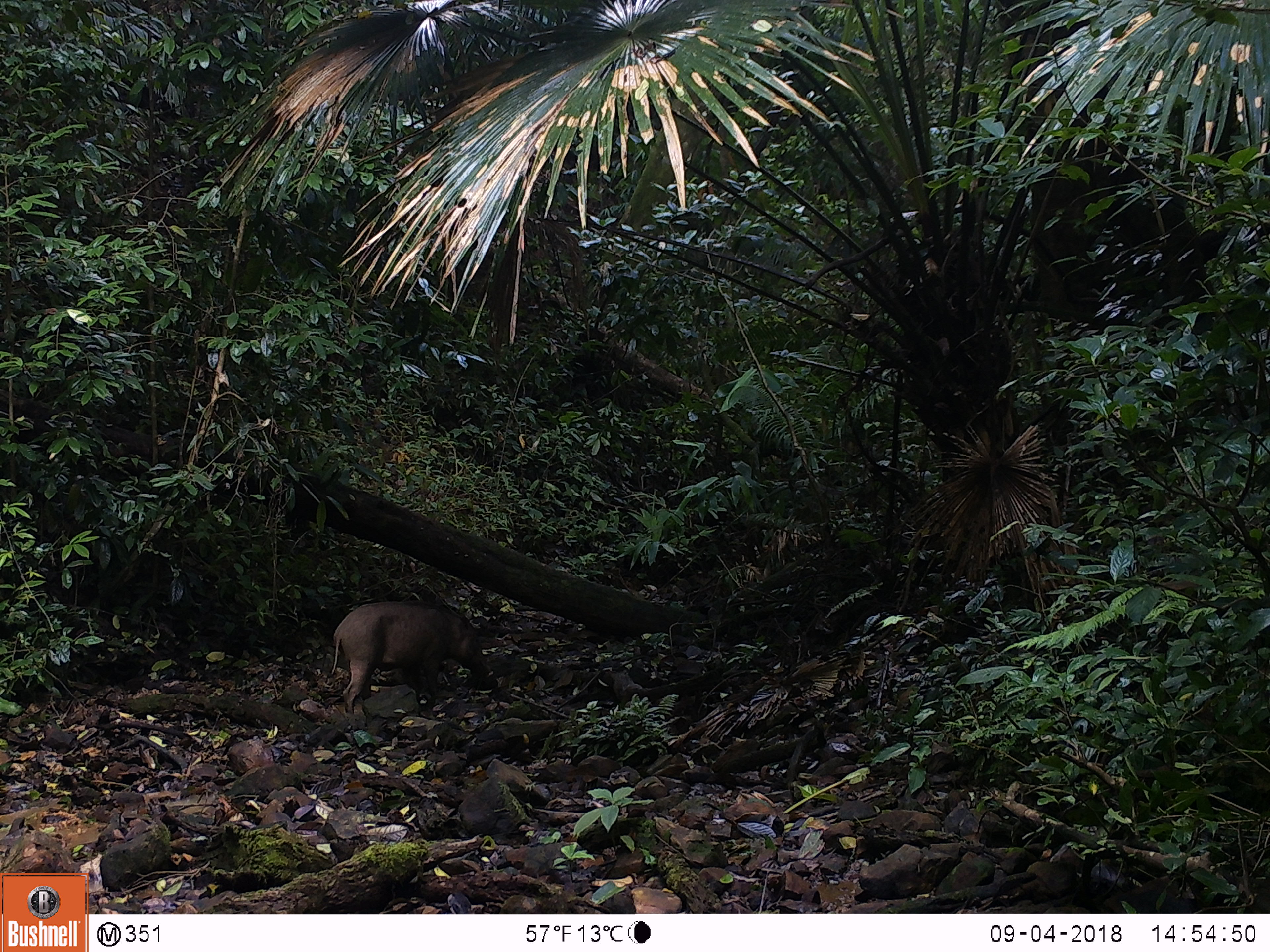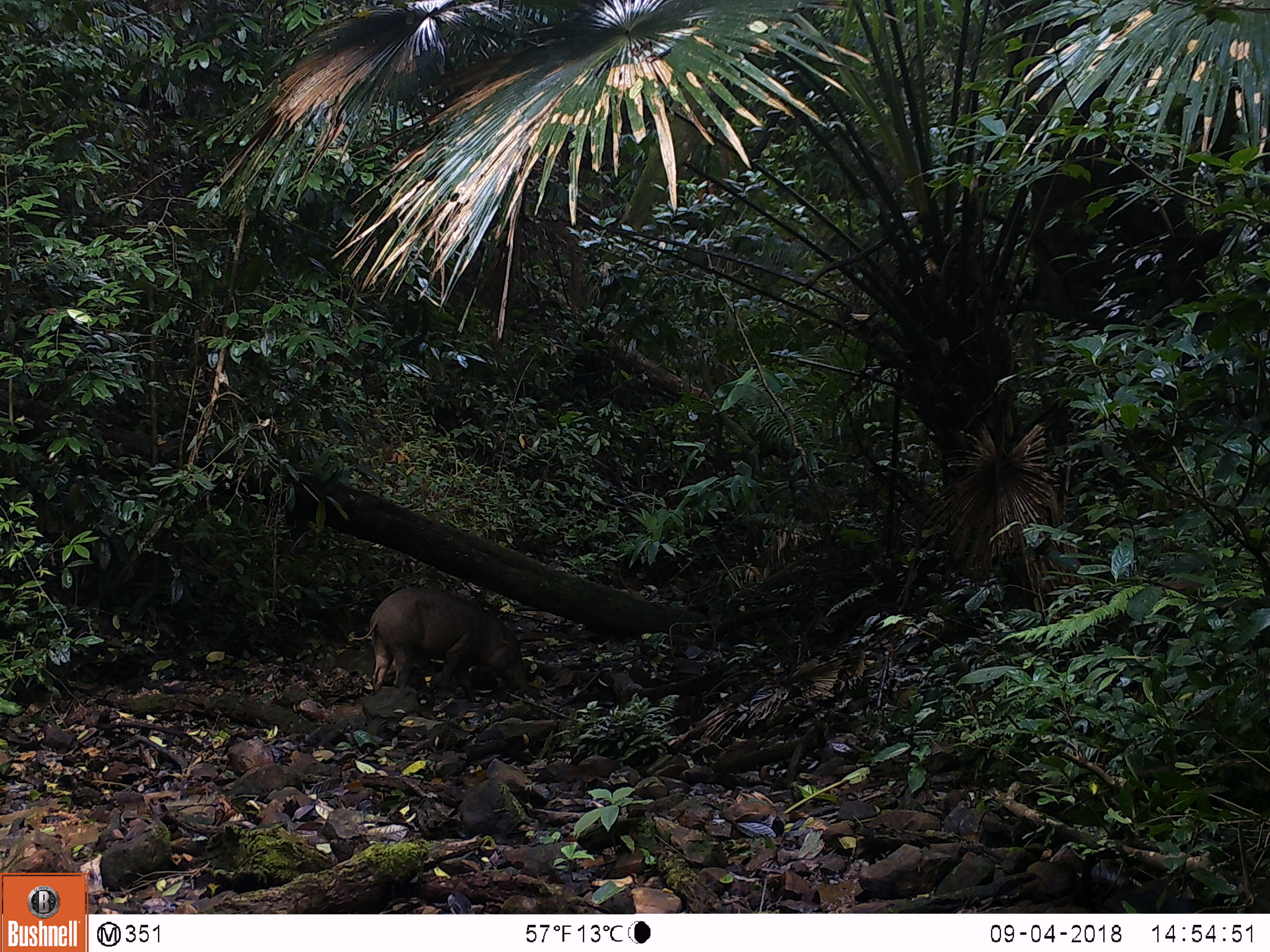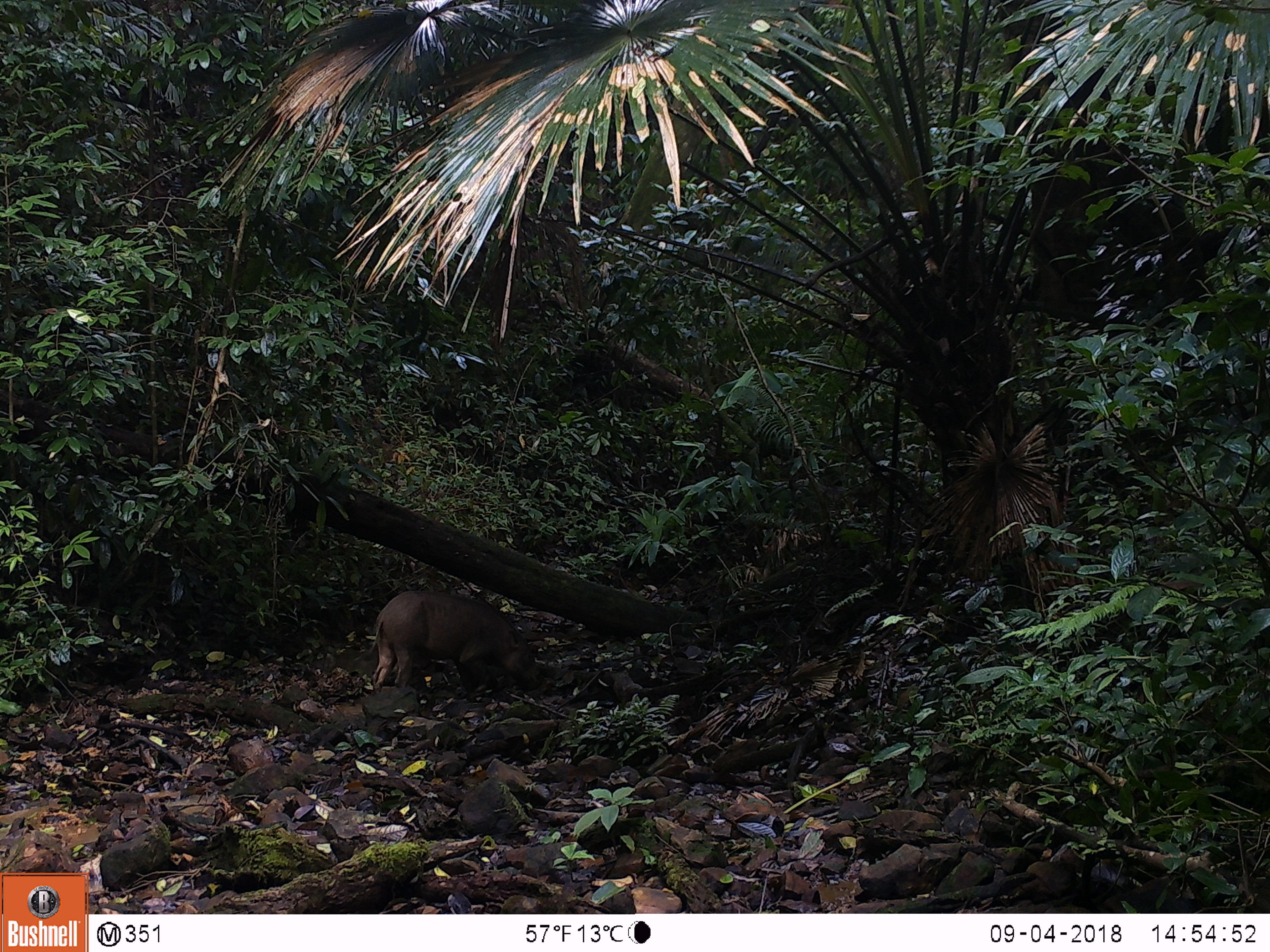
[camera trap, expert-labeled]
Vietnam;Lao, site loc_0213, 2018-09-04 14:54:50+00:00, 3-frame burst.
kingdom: Animalia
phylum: Chordata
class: Mammalia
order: Artiodactyla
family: Suidae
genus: Sus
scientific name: Sus scrofa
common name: eurasian wild pig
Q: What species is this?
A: Eurasian wild pig (Sus scrofa).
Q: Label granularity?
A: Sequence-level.